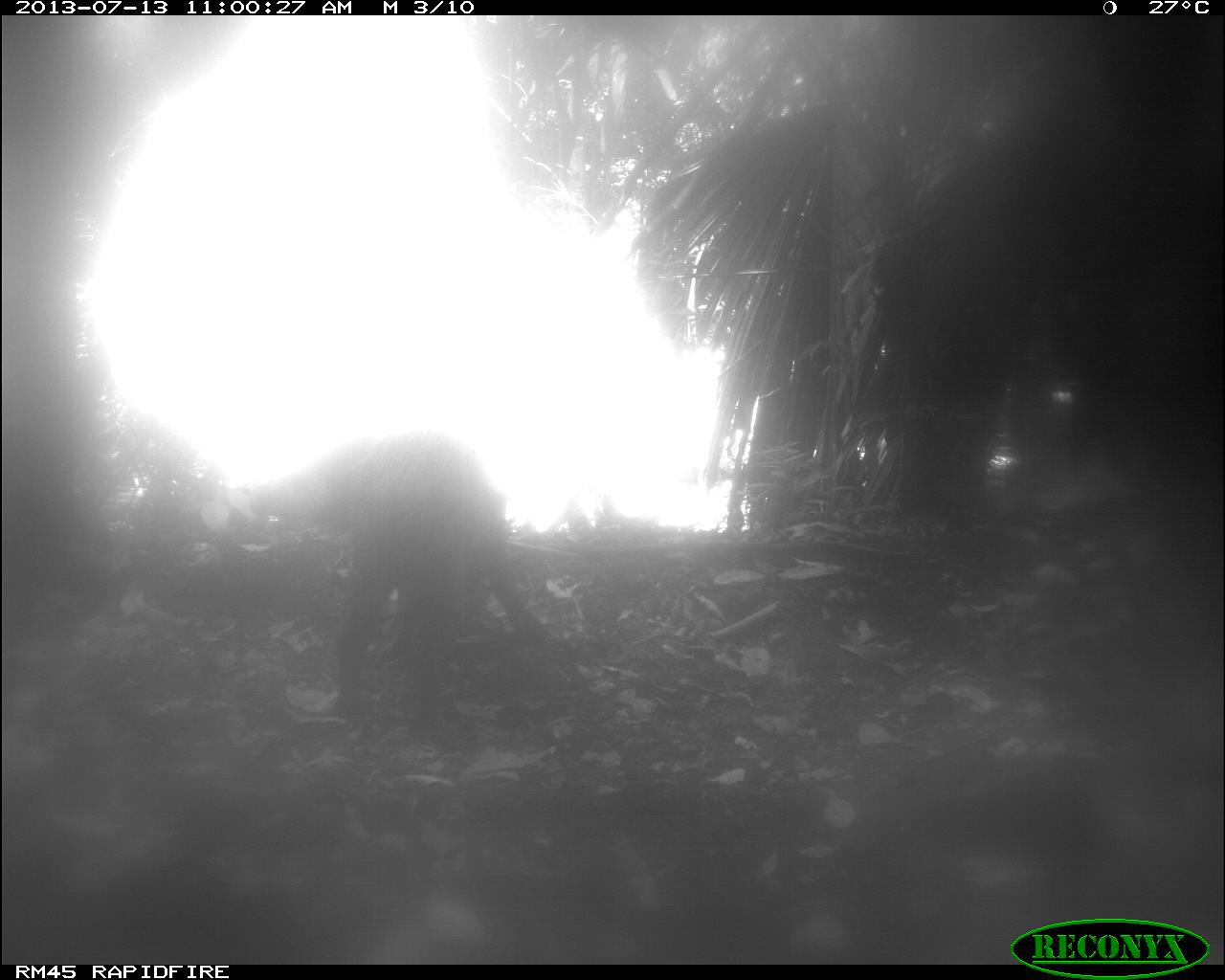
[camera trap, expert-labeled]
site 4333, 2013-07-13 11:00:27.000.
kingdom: Animalia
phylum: Chordata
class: Mammalia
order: Artiodactyla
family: Tayassuidae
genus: Tayassu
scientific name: Tayassu pecari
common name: white-lipped peccary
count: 1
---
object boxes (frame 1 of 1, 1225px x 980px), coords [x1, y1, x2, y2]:
tayassu pecari: [242, 419, 549, 742]